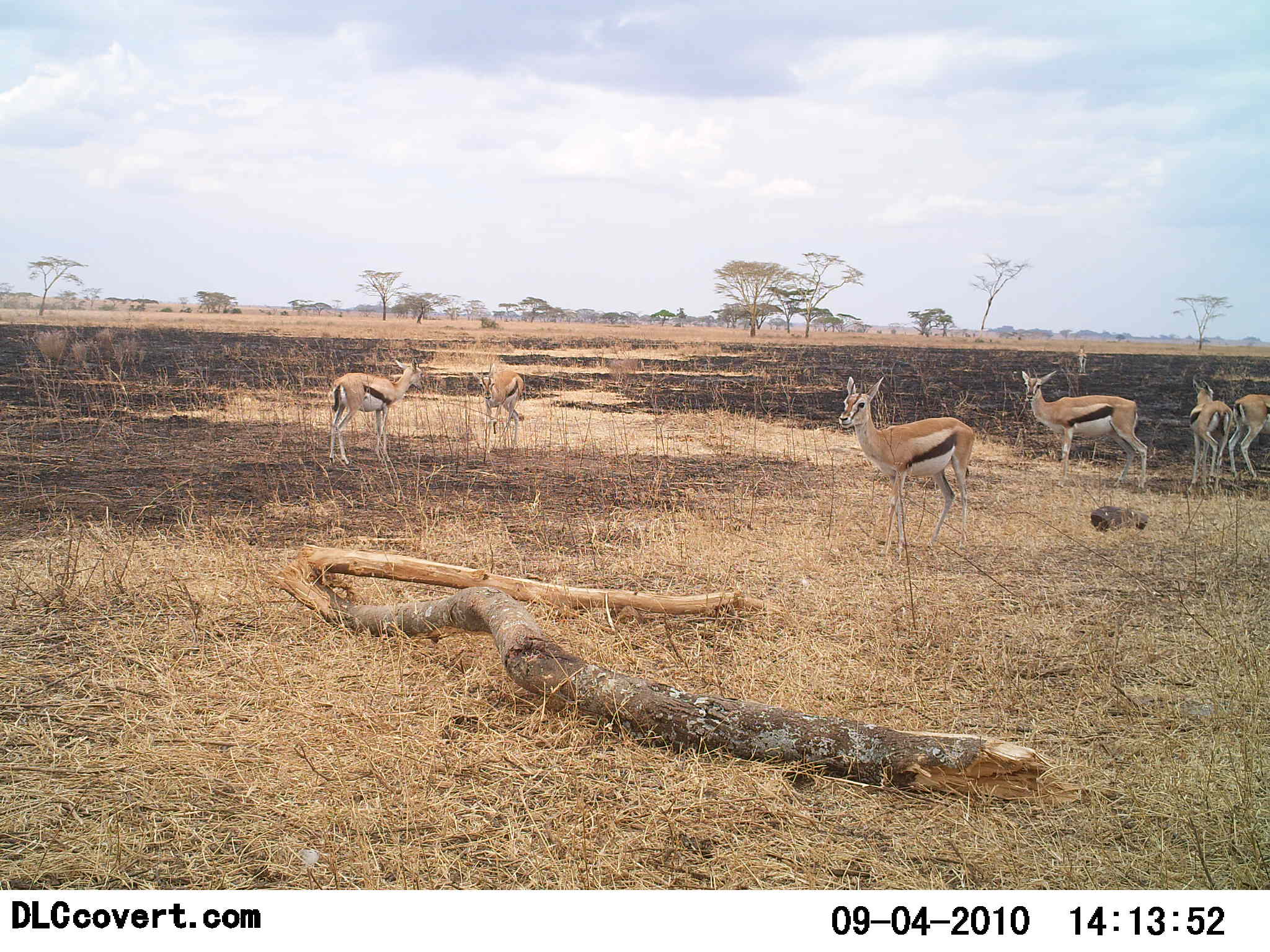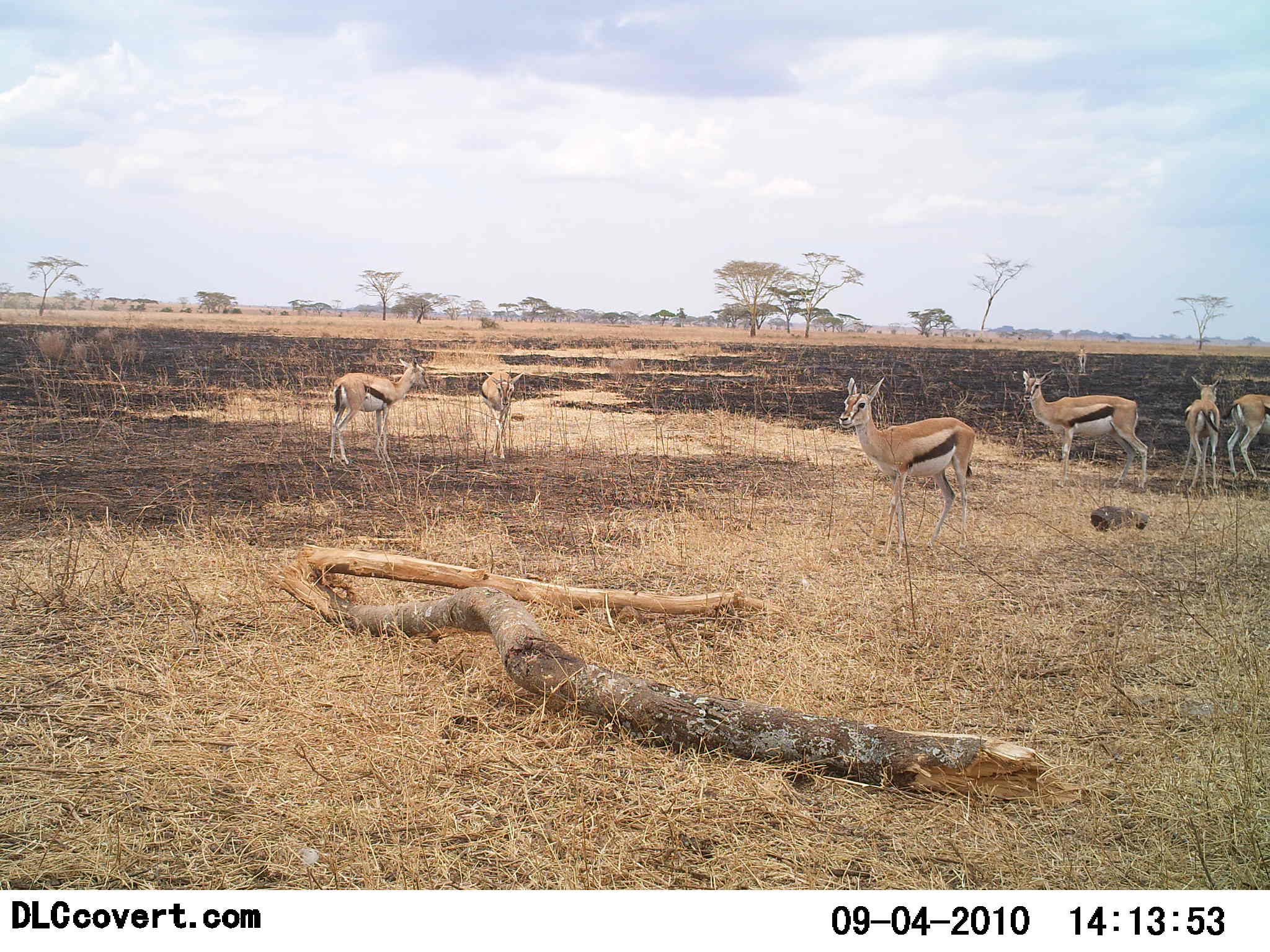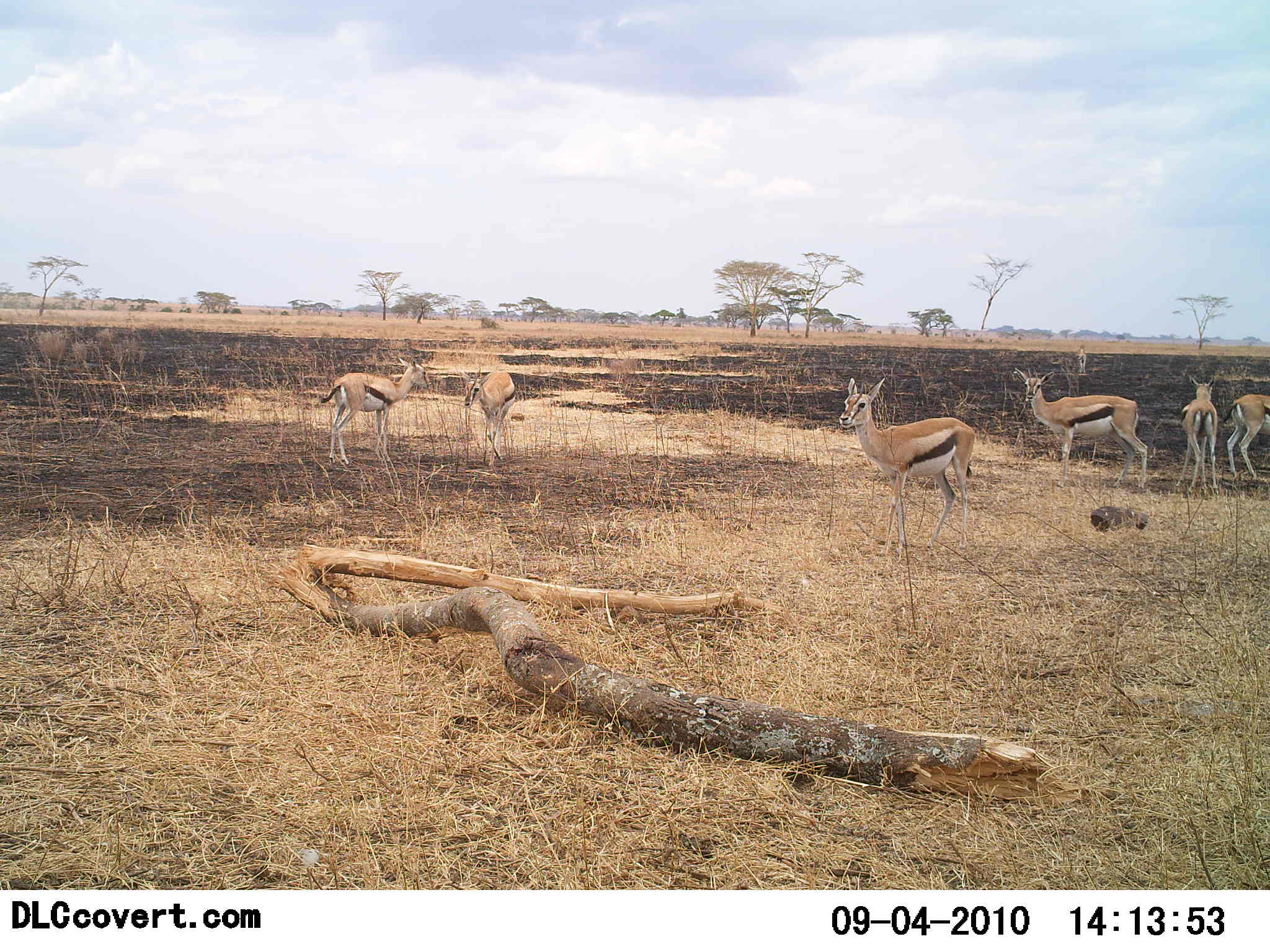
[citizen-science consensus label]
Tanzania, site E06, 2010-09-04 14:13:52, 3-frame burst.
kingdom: Animalia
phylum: Chordata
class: Mammalia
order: Artiodactyla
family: Bovidae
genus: Eudorcas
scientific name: Eudorcas thomsonii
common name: thomson's gazelle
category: gazellethomsons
Gazellethomsons (thomson's gazelle) (Eudorcas thomsonii), count 6. Behavior (volunteer vote fractions): standing 100%, resting 0%, moving 23%, interacting 0%. Young present (vote fraction): 0%. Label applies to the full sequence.